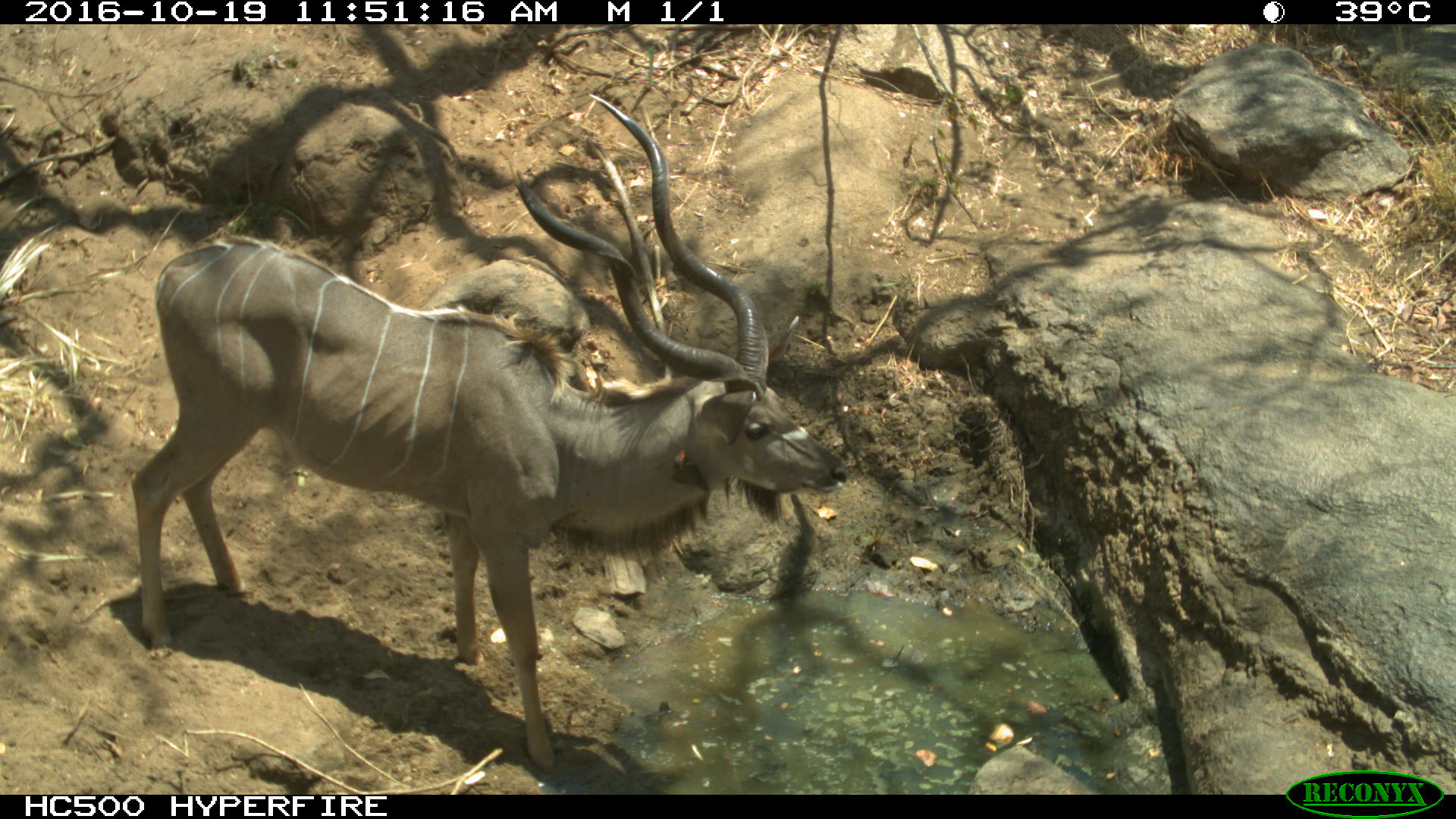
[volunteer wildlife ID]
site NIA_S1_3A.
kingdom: Animalia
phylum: Chordata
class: Mammalia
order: Artiodactyla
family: Bovidae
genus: Tragelaphus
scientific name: Tragelaphus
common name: kudu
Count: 1.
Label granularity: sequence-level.